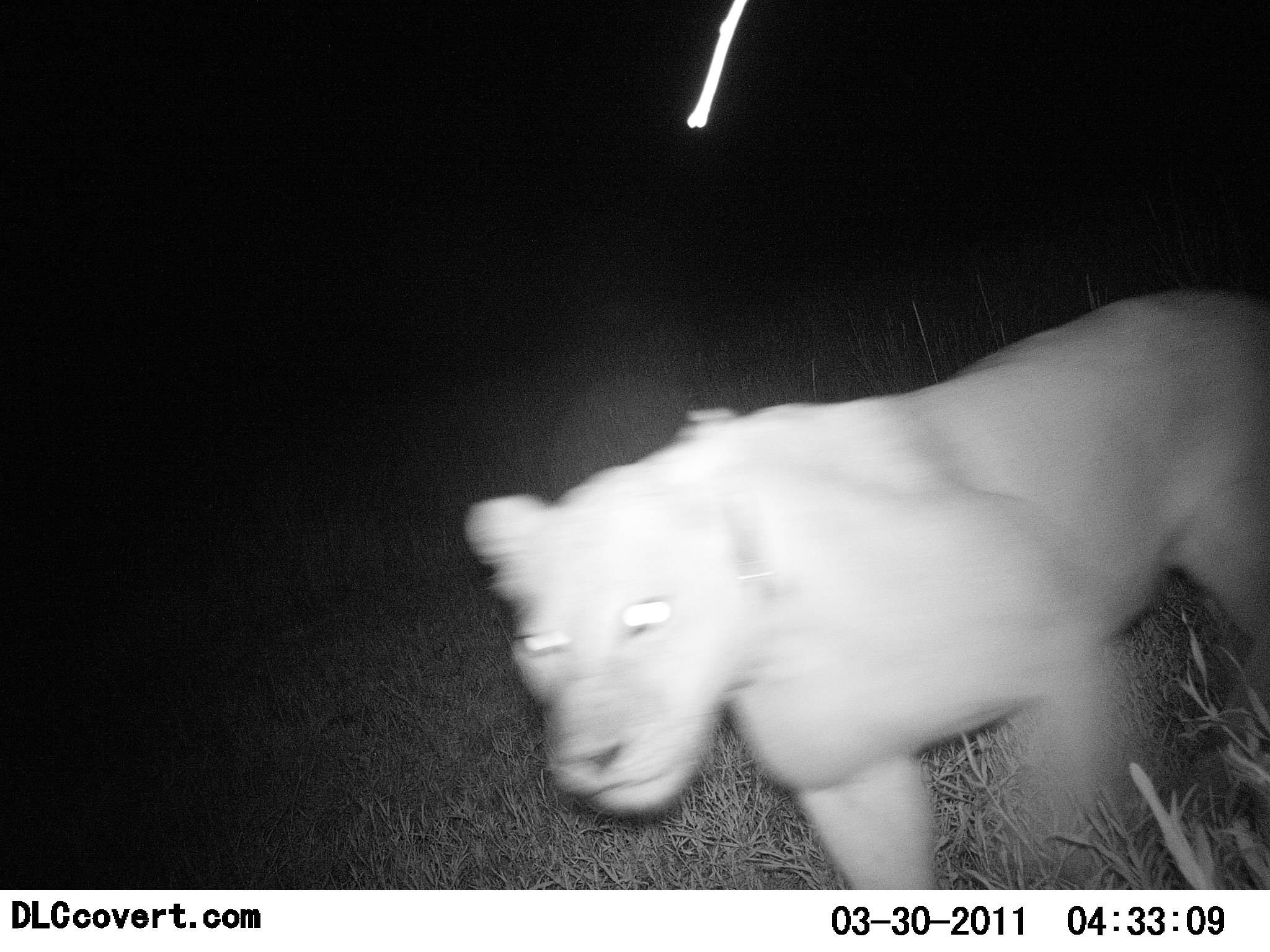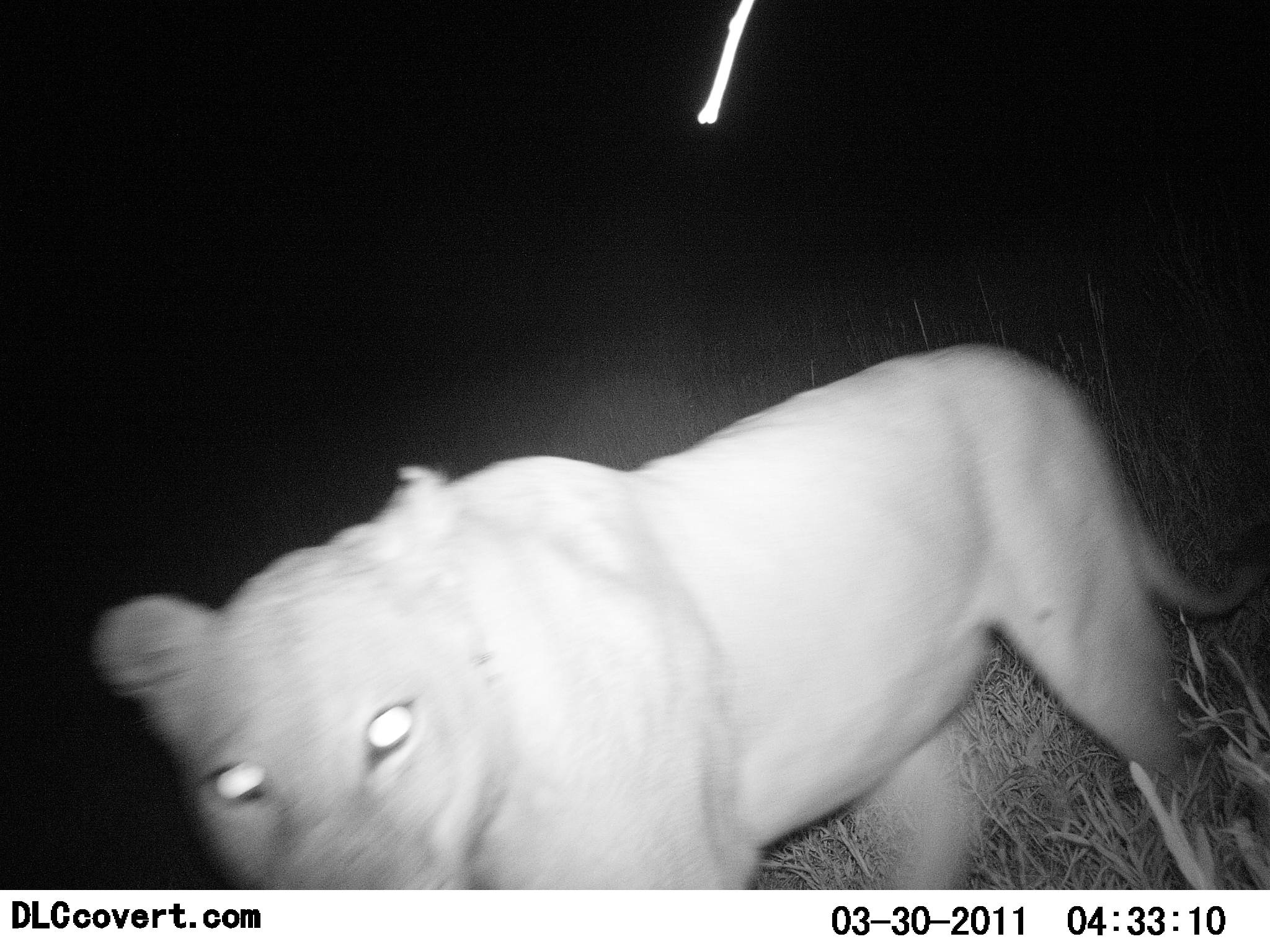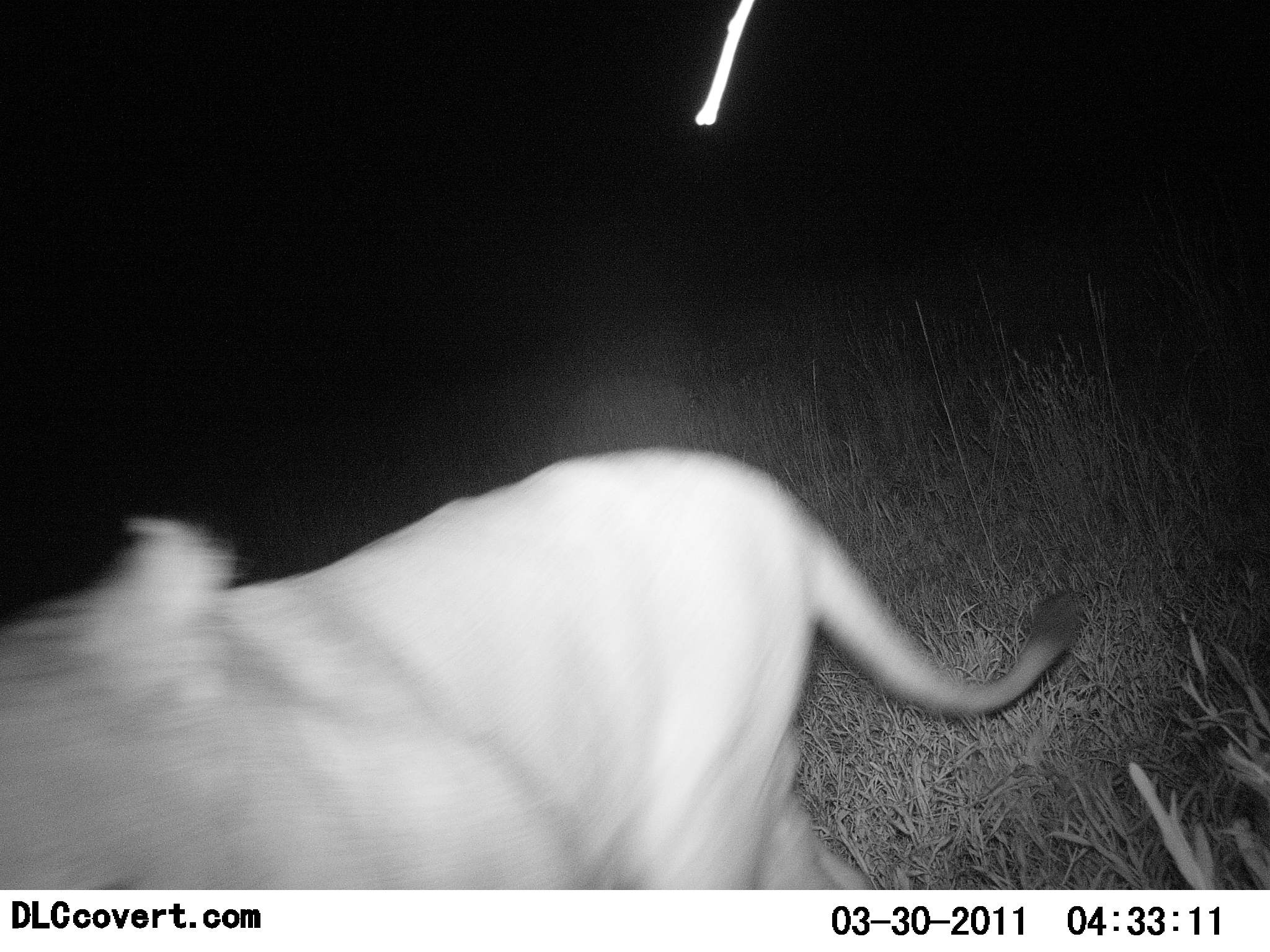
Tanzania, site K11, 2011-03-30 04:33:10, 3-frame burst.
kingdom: Animalia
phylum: Chordata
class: Mammalia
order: Carnivora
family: Felidae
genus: Panthera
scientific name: Panthera leo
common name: lion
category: lionfemale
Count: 1.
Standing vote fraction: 8%.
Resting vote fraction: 0%.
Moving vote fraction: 92%.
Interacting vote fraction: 0%.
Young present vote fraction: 0%.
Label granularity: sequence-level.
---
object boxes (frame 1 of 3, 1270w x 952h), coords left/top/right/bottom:
animal: 463/289/1270/888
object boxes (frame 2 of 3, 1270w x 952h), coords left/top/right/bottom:
animal: 93/342/1270/888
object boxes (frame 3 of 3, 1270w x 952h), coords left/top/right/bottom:
animal: 0/447/1086/889